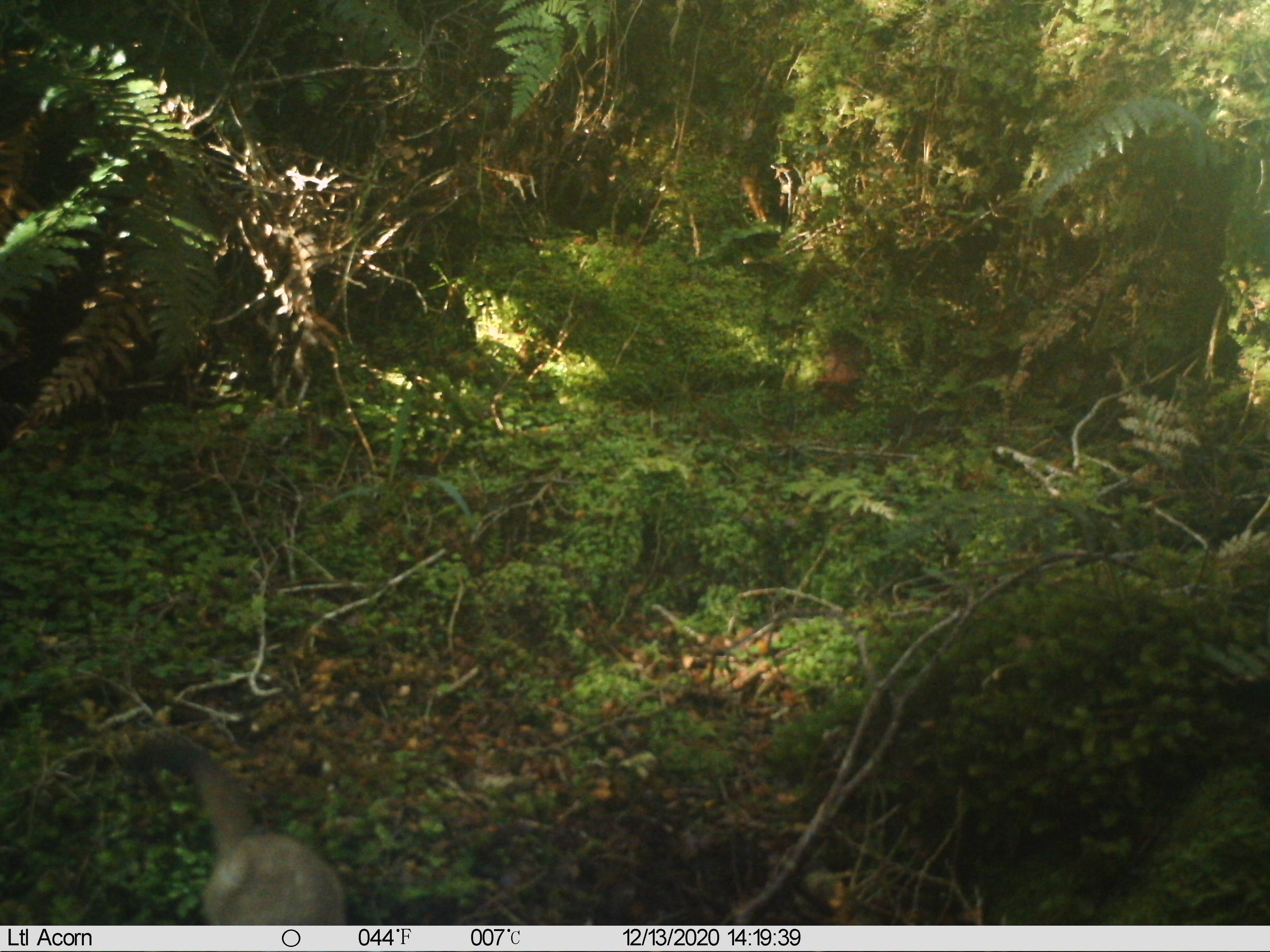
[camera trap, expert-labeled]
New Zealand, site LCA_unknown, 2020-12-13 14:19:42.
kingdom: Animalia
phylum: Chordata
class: Mammalia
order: Carnivora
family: Mustelidae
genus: Mustela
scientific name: Mustela erminea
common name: stoat